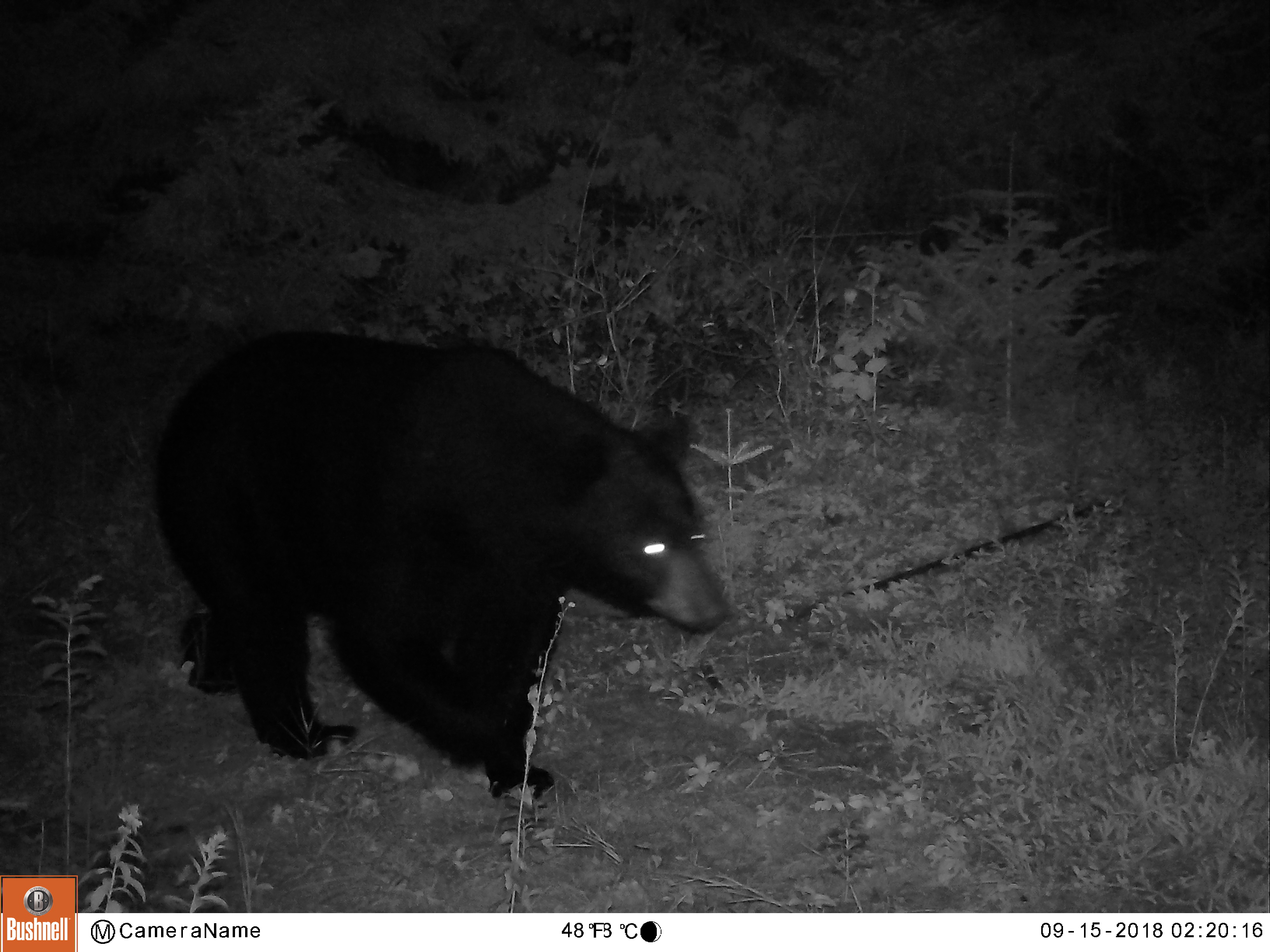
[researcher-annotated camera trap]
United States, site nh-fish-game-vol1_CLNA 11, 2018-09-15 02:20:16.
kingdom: Animalia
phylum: Chordata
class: Mammalia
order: Carnivora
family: Ursidae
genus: Ursus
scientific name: Ursus americanus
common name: black bear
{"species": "black bear (Ursus americanus)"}